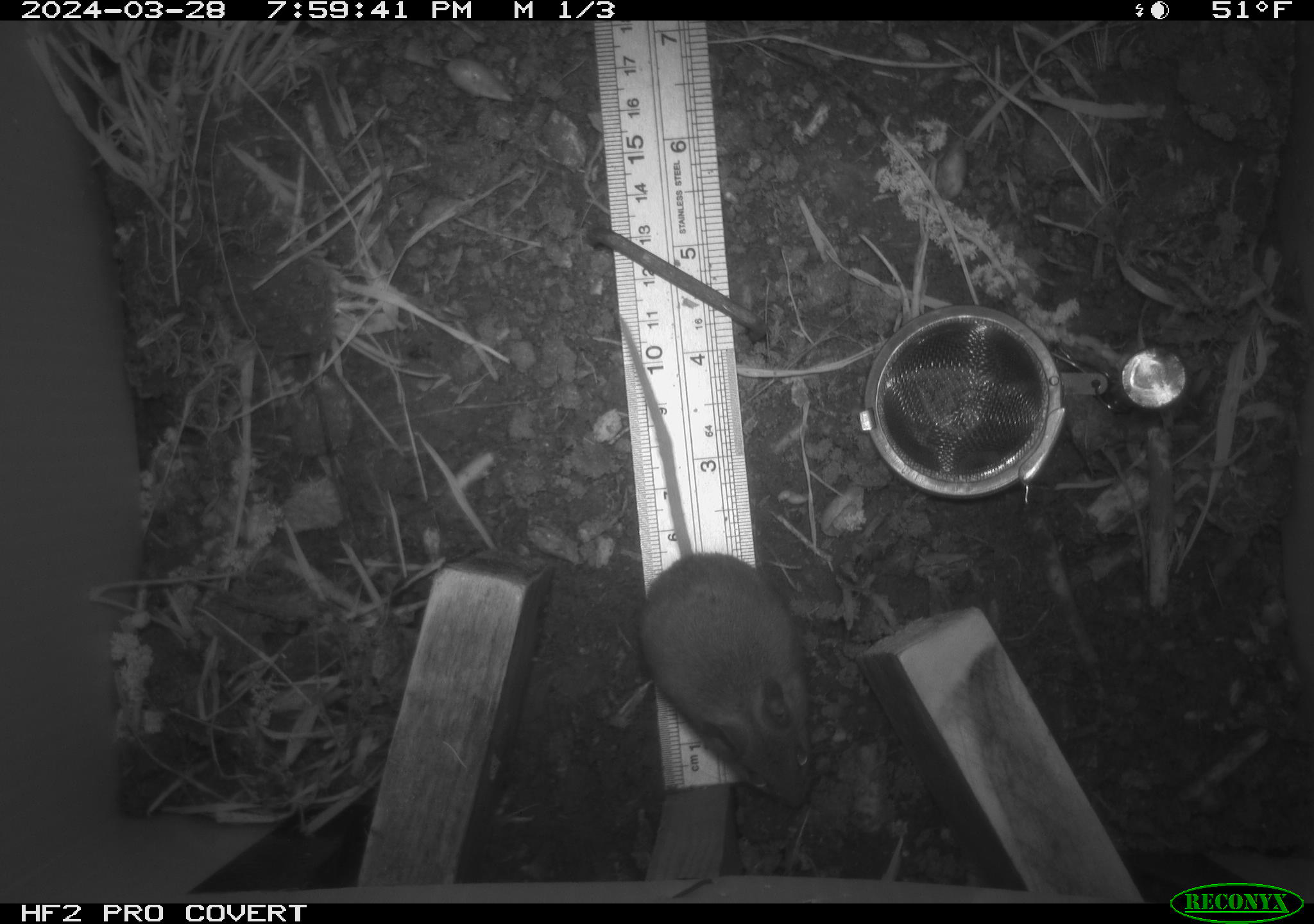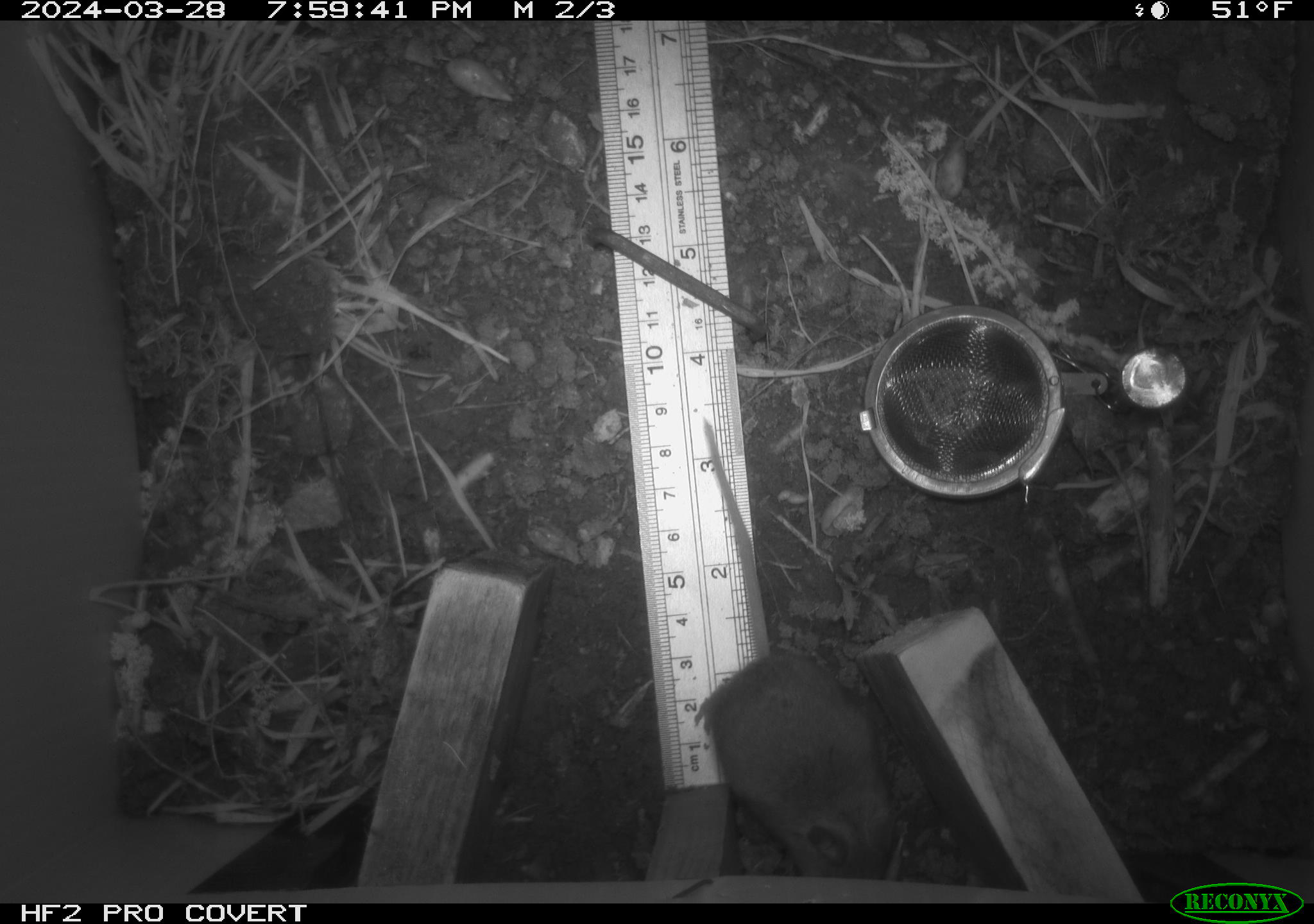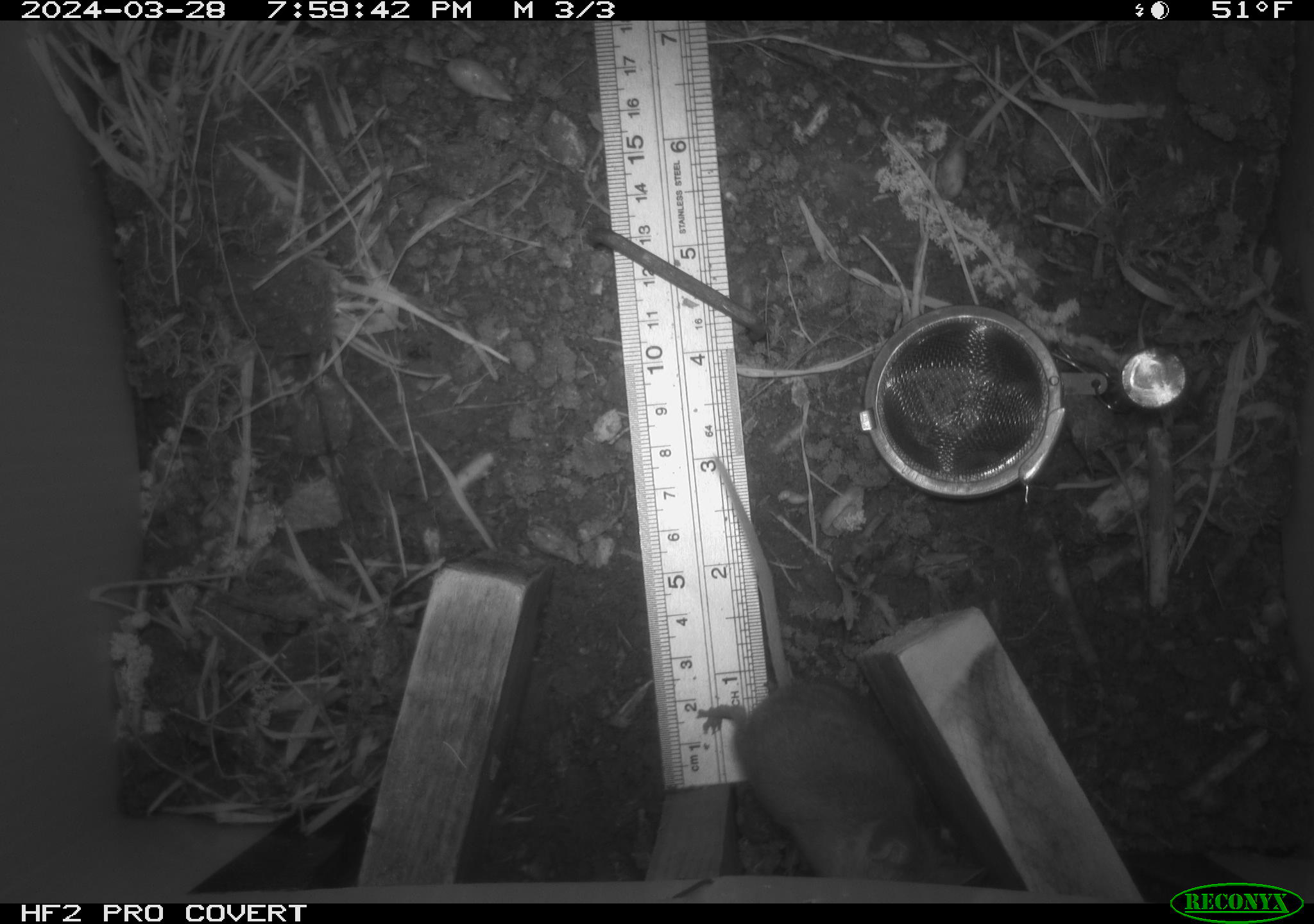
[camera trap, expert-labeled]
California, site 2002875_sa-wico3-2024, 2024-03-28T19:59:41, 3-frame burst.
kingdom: Animalia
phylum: Chordata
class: Mammalia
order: Rodentia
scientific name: Rodentia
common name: mouse species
Mouse species (Rodentia).